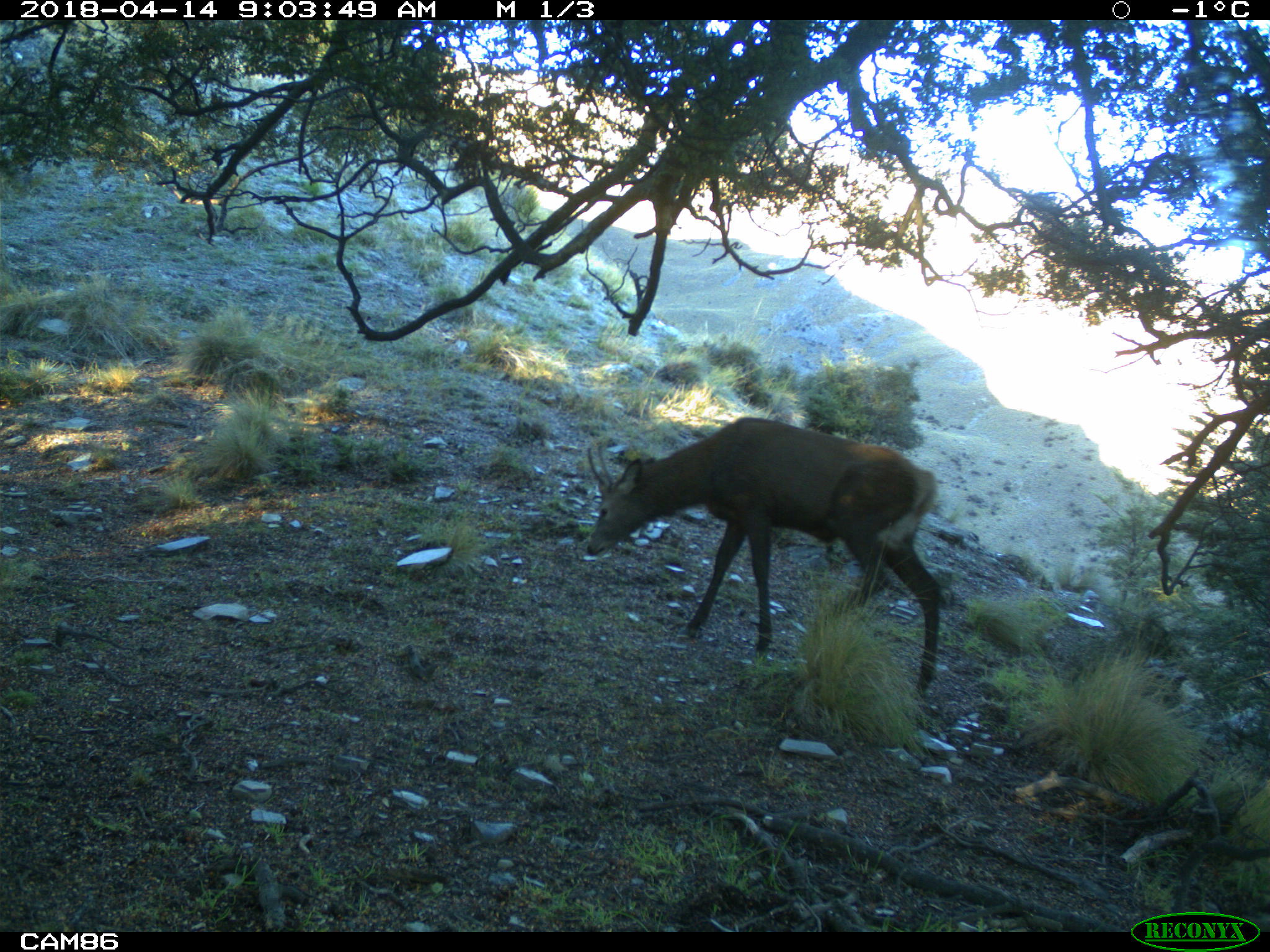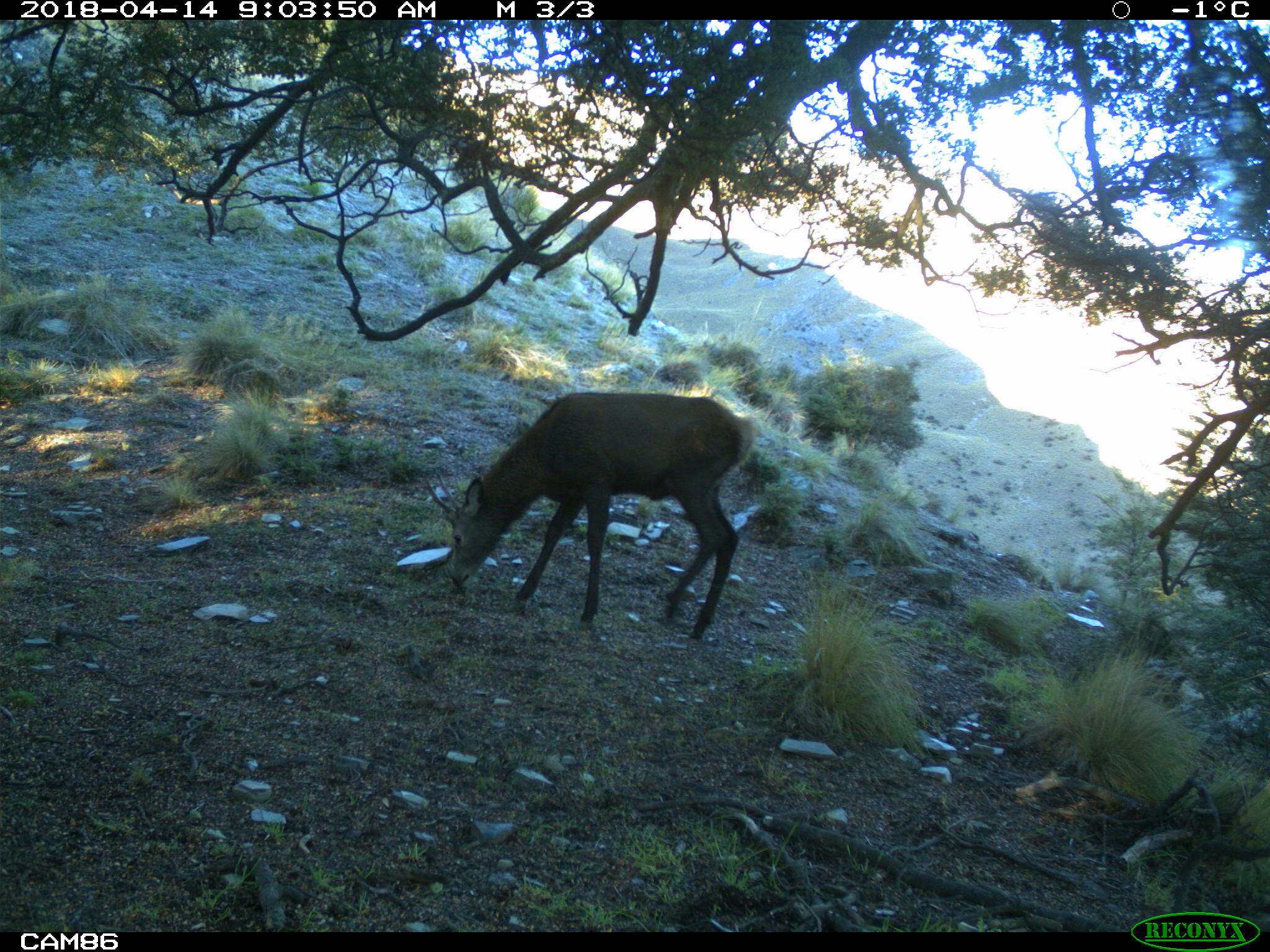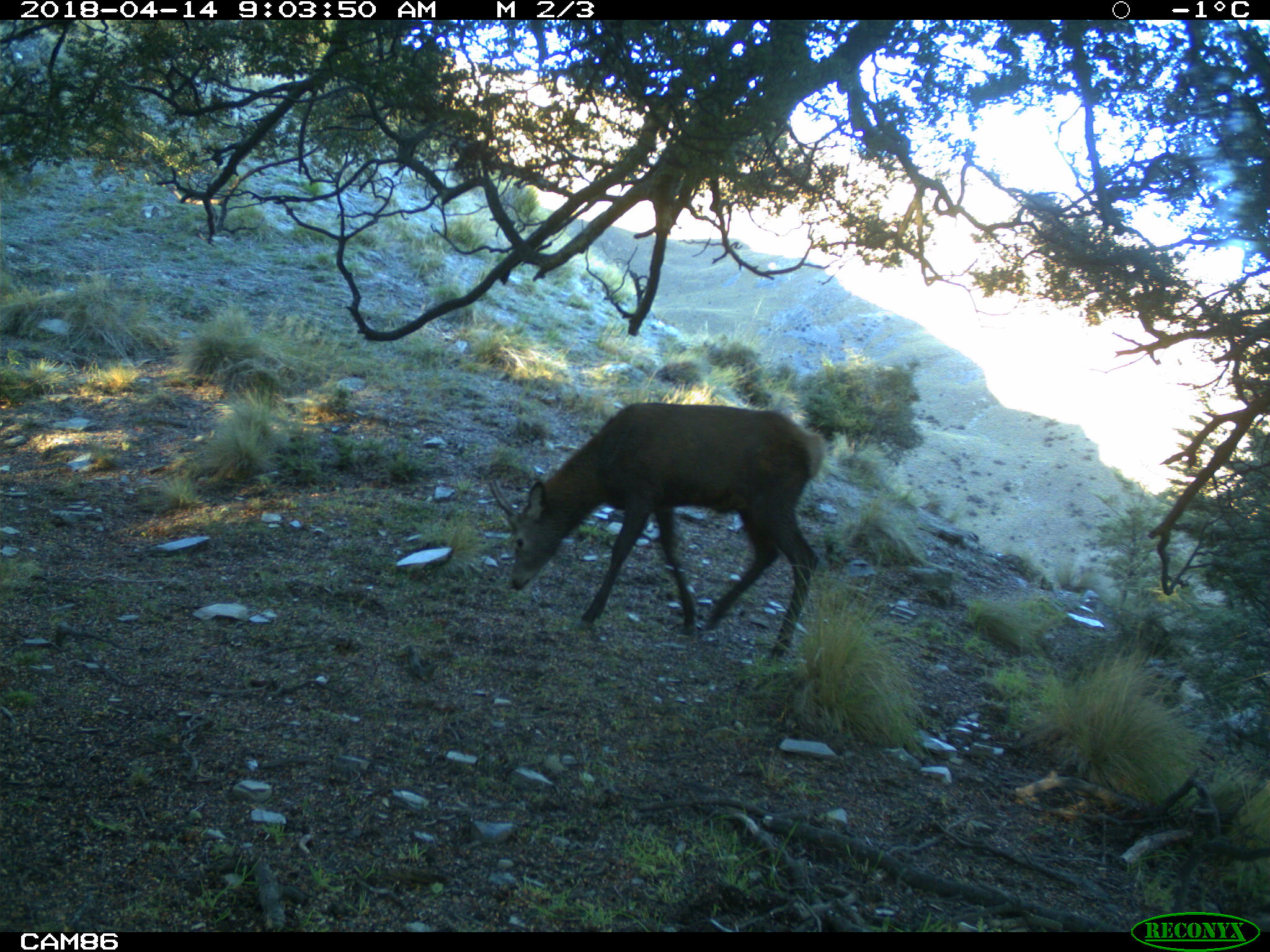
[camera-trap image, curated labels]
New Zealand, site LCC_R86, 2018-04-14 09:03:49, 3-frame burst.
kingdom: Animalia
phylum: Chordata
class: Mammalia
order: Artiodactyla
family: Cervidae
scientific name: Cervidae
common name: deer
Deer (Cervidae).